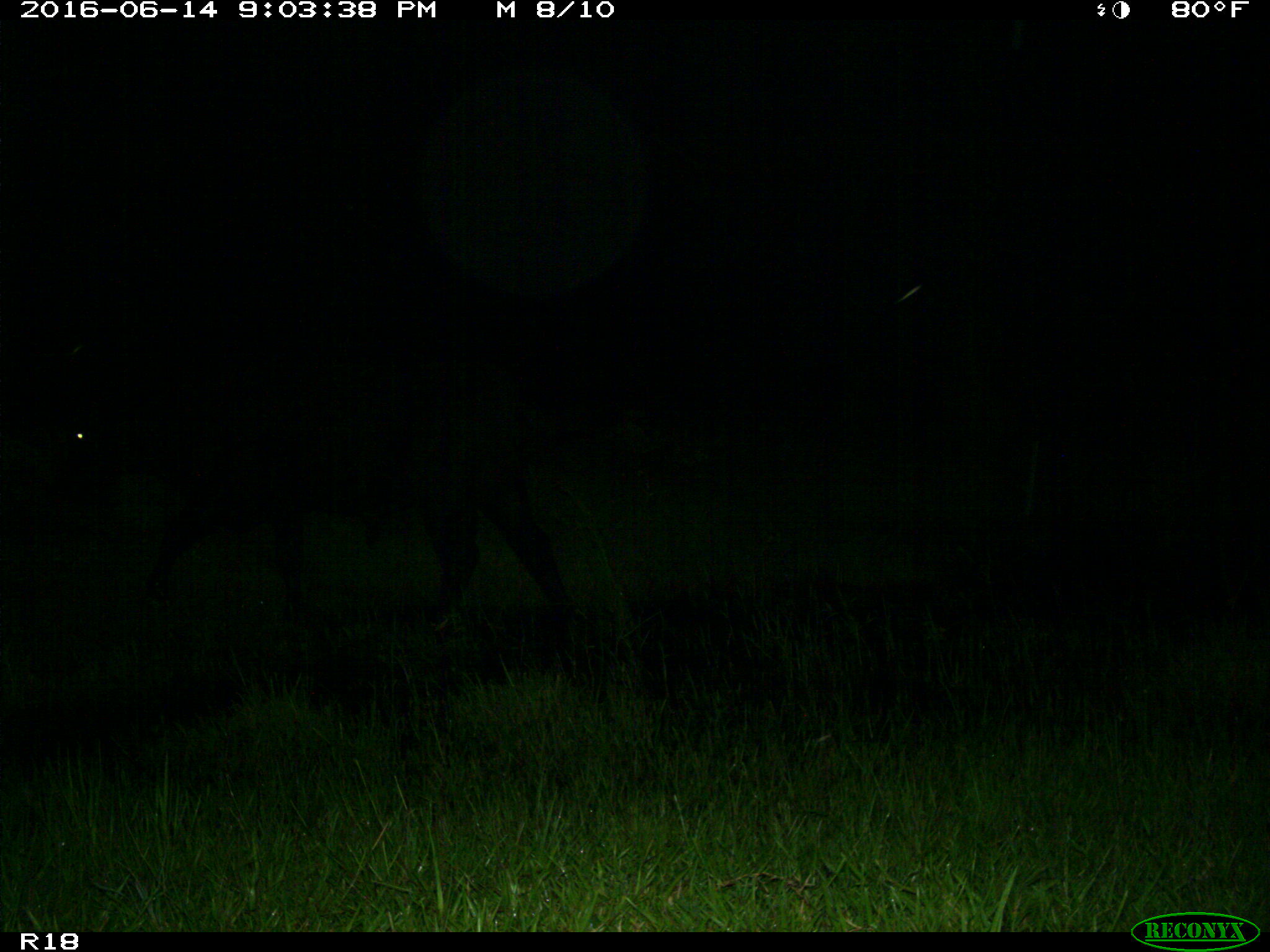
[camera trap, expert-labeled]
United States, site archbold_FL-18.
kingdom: Animalia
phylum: Chordata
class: Mammalia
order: Artiodactyla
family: Bovidae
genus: Bos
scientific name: Bos taurus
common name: domestic cow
Bos taurus (domestic cow).